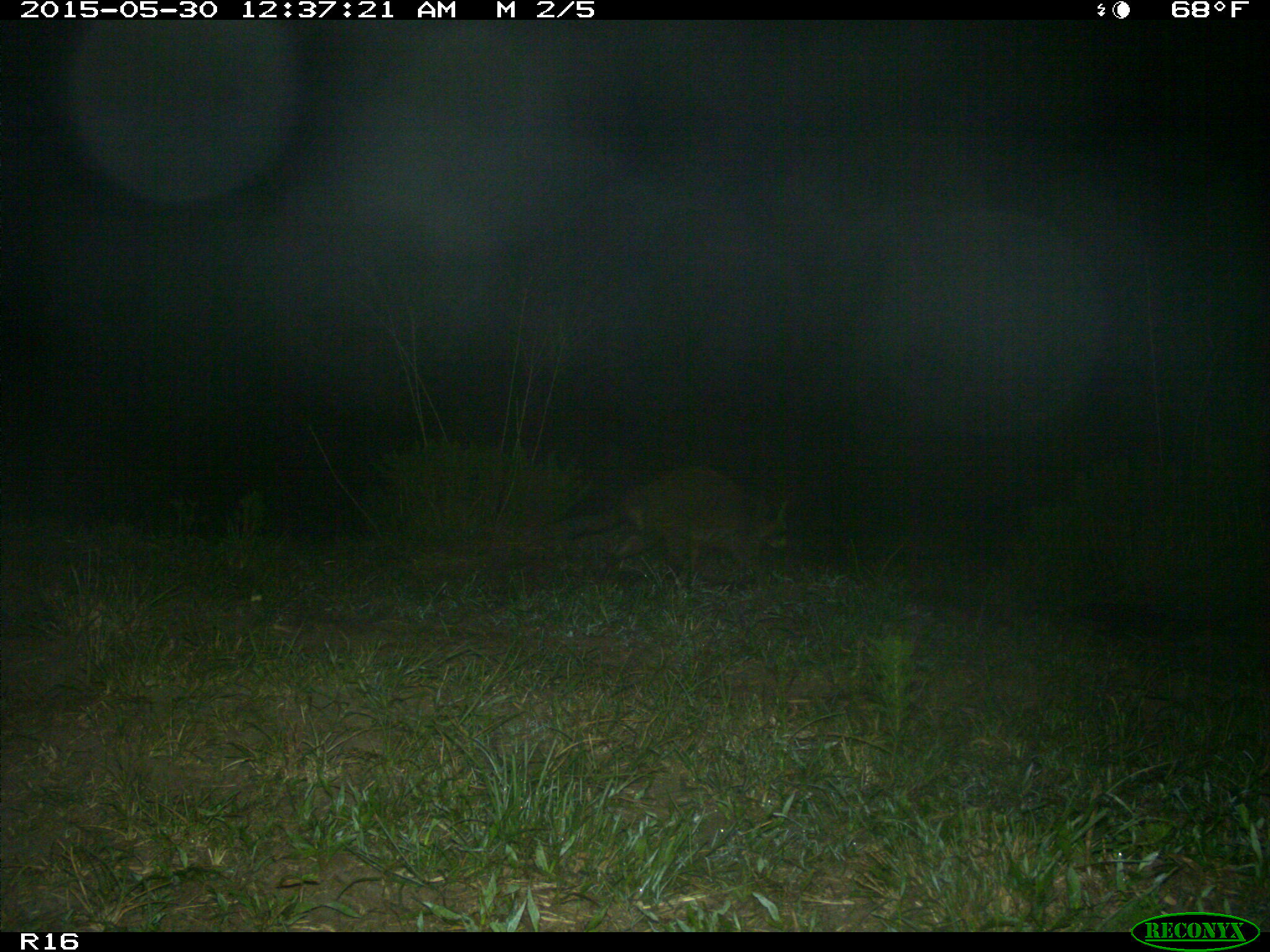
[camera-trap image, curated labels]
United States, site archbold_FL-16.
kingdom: Animalia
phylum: Chordata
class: Mammalia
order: Carnivora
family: Procyonidae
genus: Procyon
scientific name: Procyon lotor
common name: common raccoon